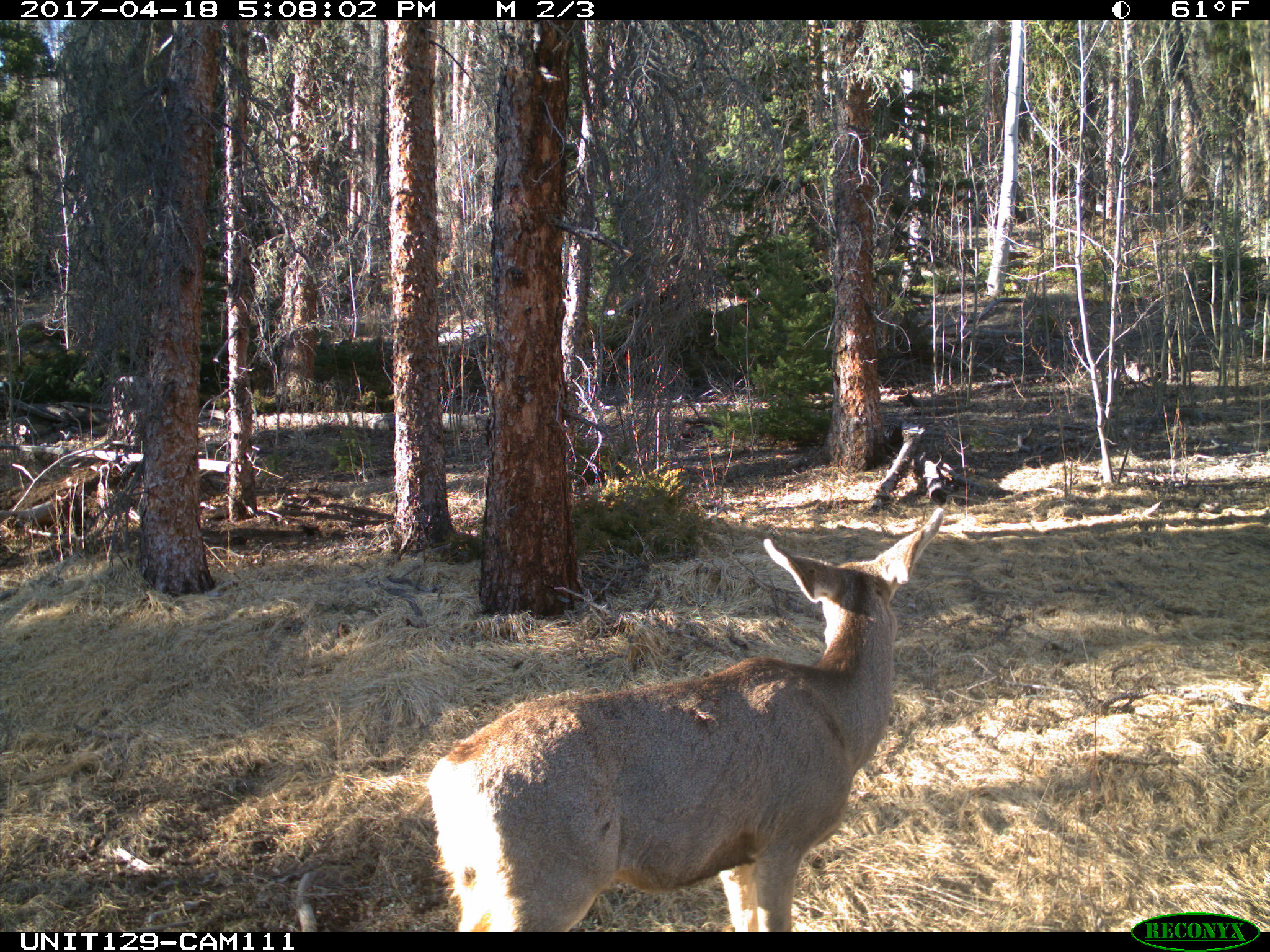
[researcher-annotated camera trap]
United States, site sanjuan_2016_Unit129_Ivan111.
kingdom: Animalia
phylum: Chordata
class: Mammalia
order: Artiodactyla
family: Cervidae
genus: Odocoileus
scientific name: Odocoileus hemionus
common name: mule deer